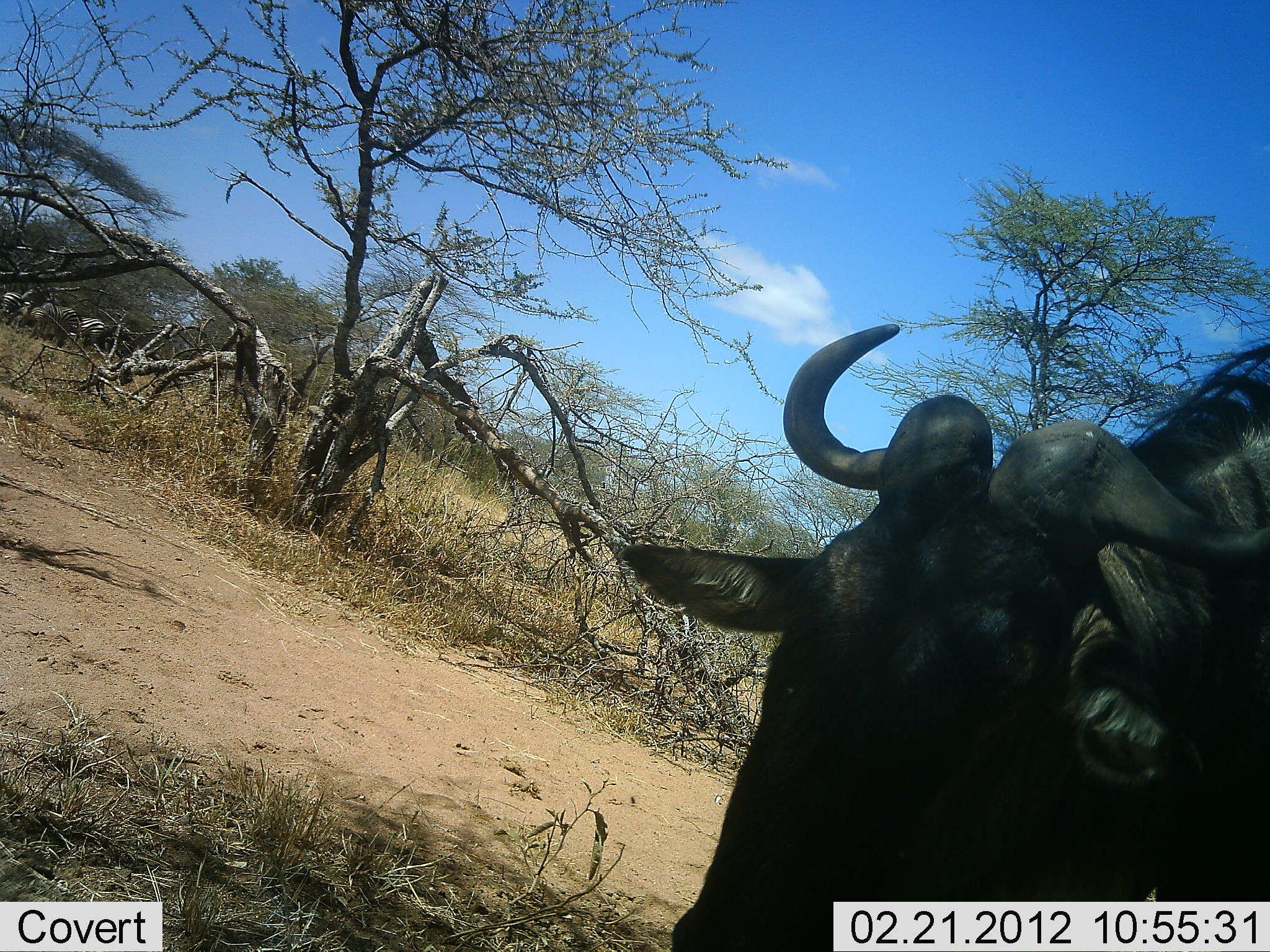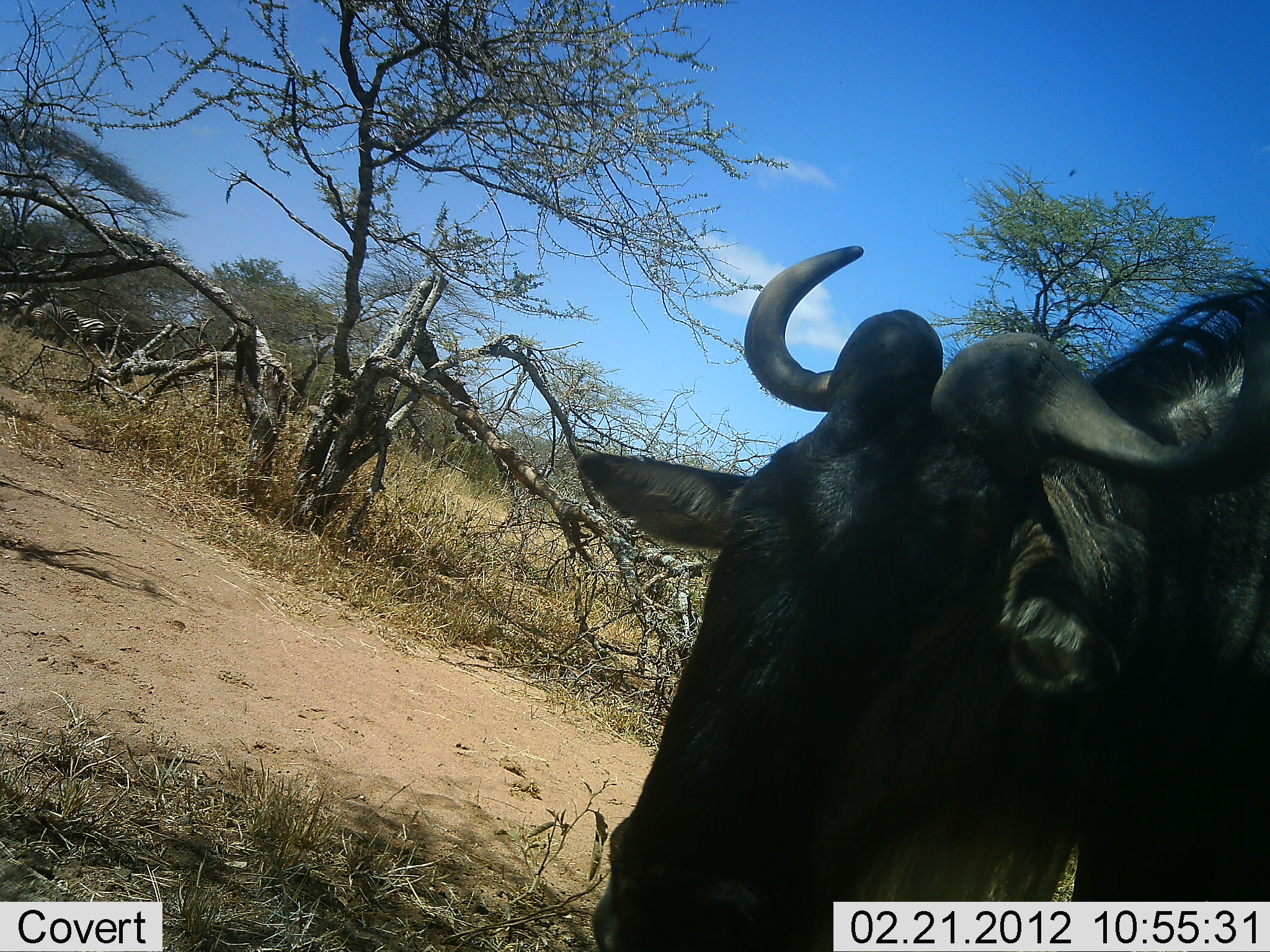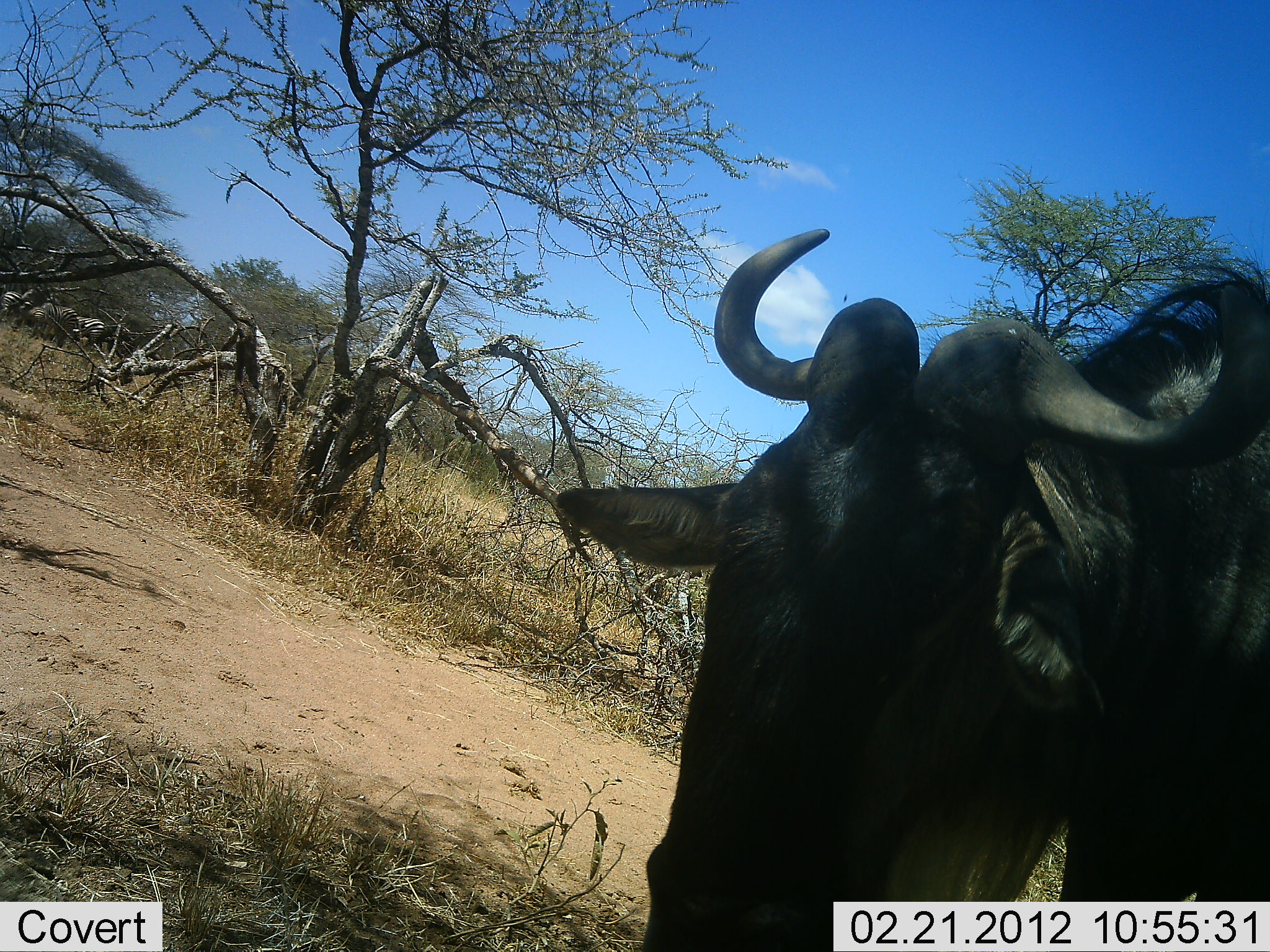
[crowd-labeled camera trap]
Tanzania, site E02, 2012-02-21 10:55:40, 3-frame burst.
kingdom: Animalia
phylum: Chordata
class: Mammalia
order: Artiodactyla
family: Bovidae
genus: Connochaetes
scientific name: Connochaetes taurinus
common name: blue wildebeest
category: wildebeest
Wildebeest (blue wildebeest) (Connochaetes taurinus), count 1. Behavior (volunteer vote fractions): standing 80%, resting 0%, moving 13%, interacting 0%. Young present (vote fraction): 0%. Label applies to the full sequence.